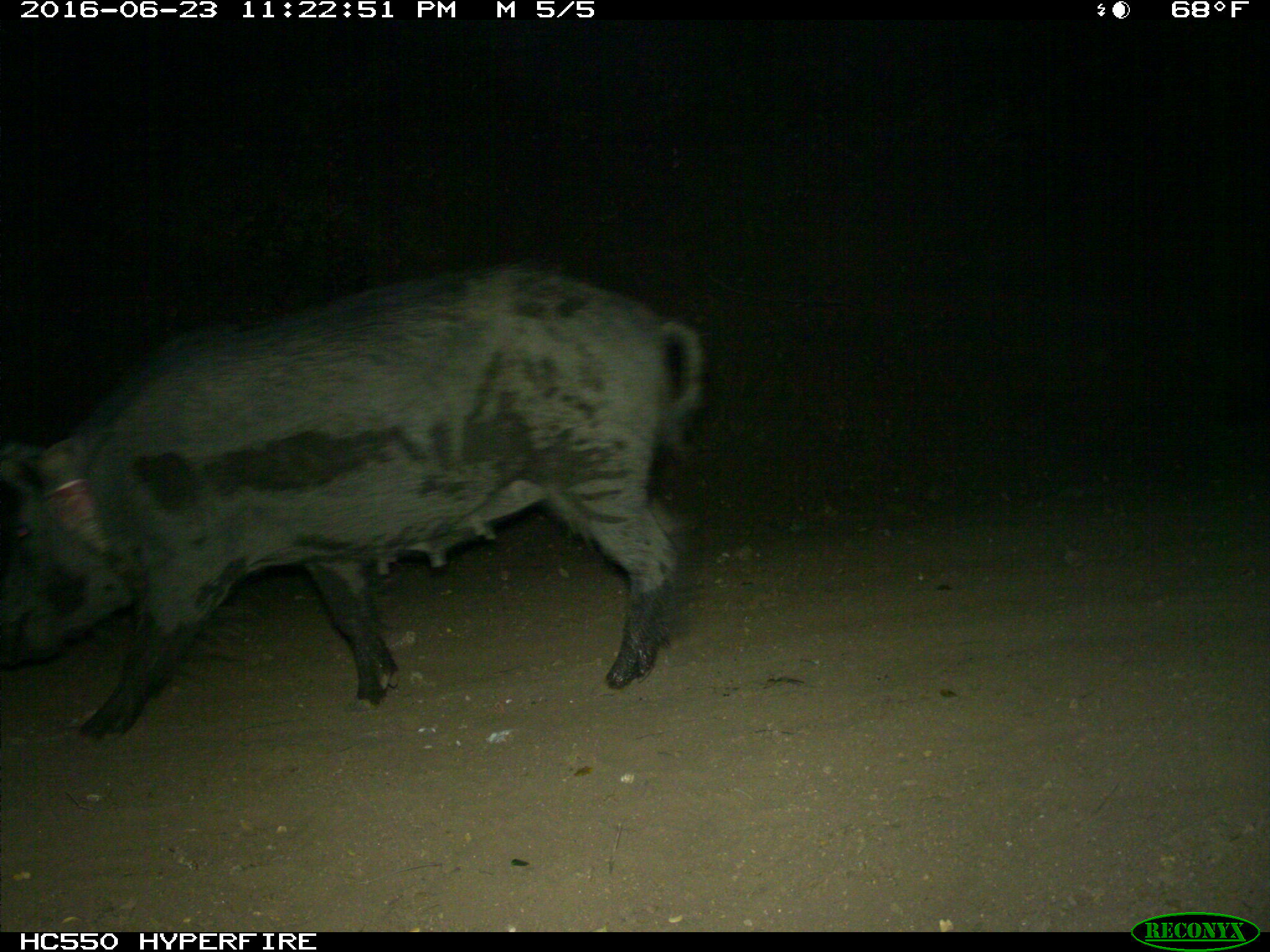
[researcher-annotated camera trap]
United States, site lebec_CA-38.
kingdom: Animalia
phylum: Chordata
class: Mammalia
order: Artiodactyla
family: Suidae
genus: Sus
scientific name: Sus scrofa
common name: wild boar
Sus scrofa (wild boar).